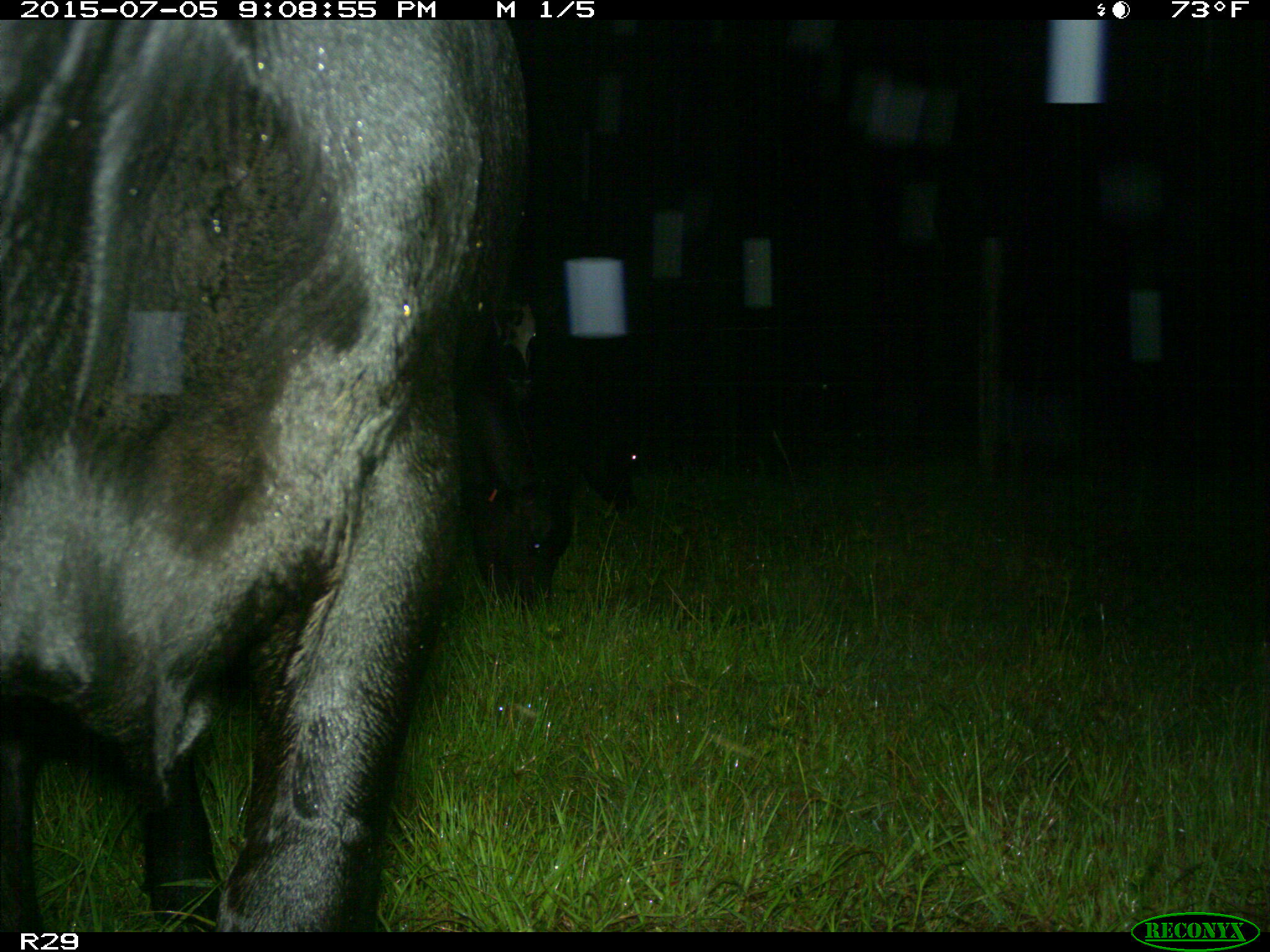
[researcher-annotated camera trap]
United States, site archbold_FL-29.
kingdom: Animalia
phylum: Chordata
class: Mammalia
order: Artiodactyla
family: Bovidae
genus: Bos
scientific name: Bos taurus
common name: domestic cow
Bos taurus (domestic cow).